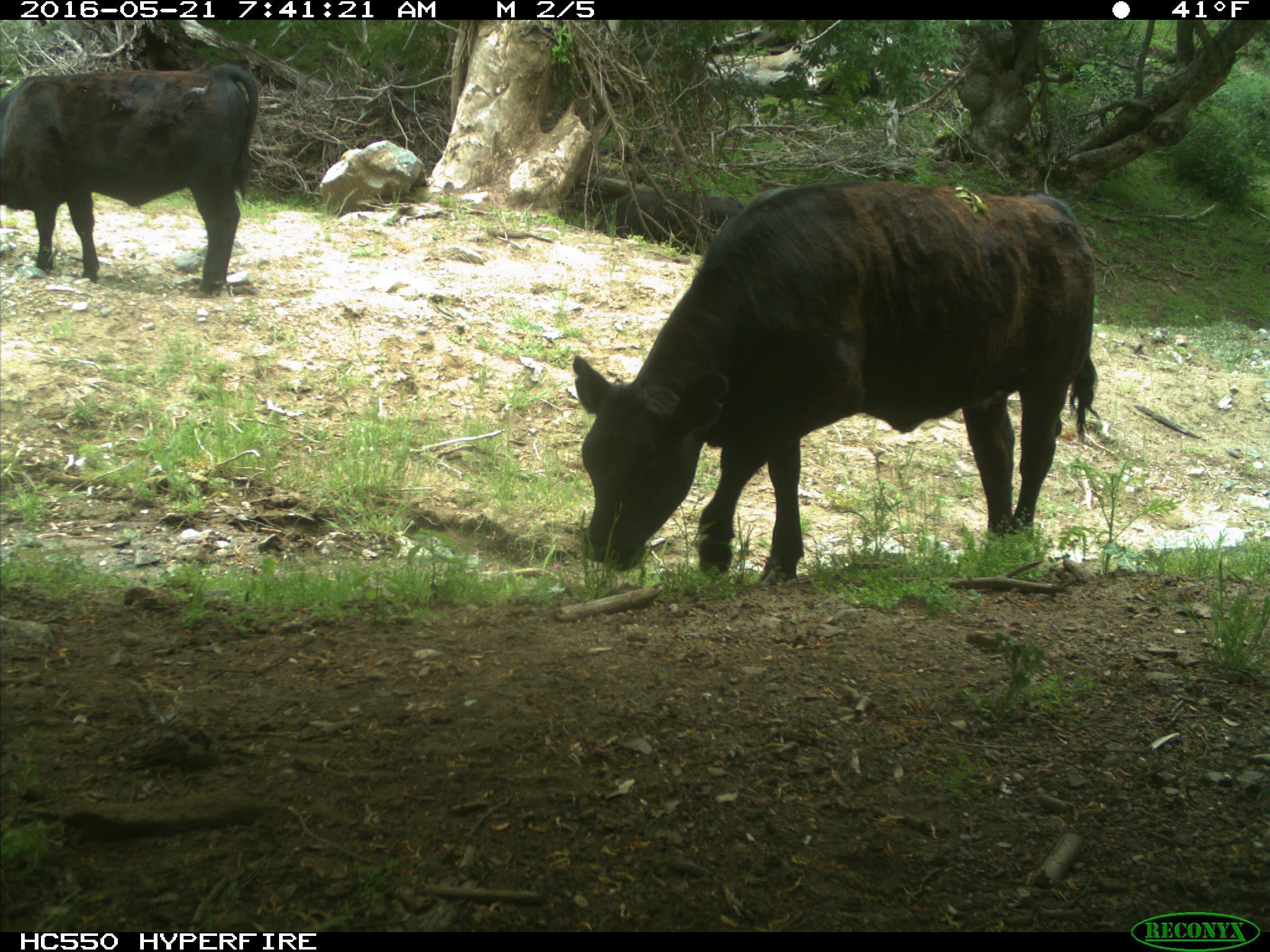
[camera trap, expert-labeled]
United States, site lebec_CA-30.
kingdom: Animalia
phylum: Chordata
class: Mammalia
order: Artiodactyla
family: Bovidae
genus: Bos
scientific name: Bos taurus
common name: domestic cow